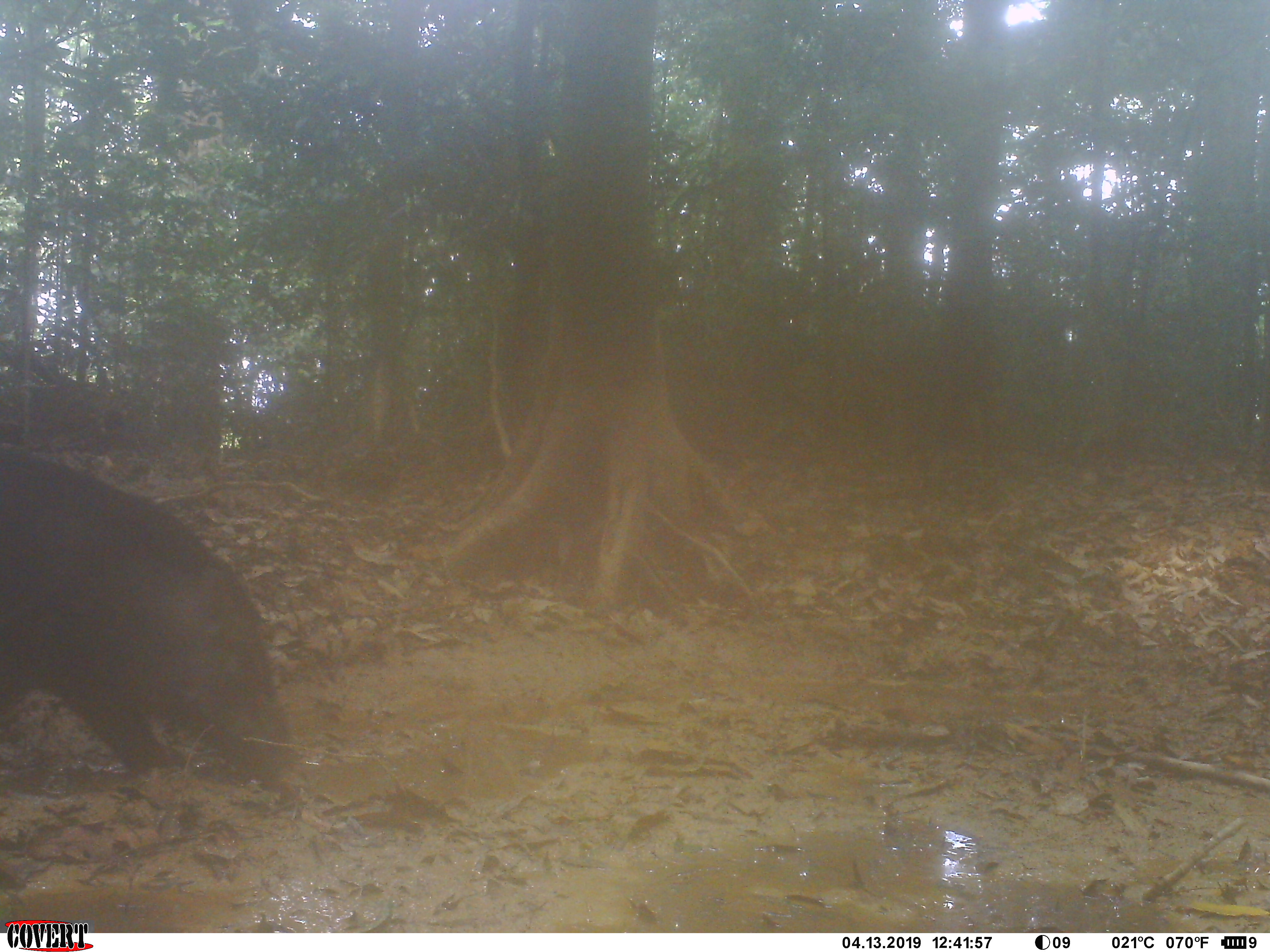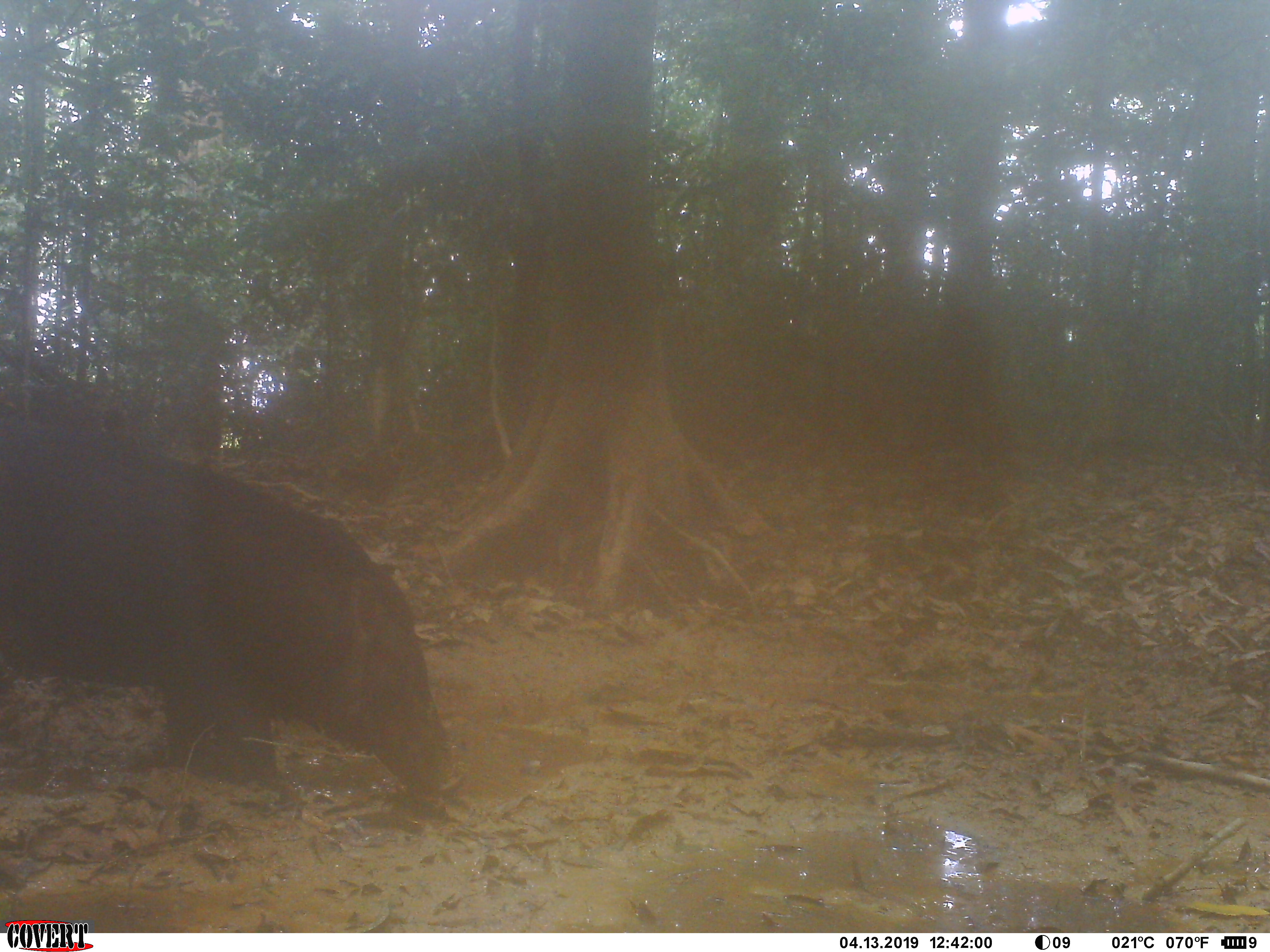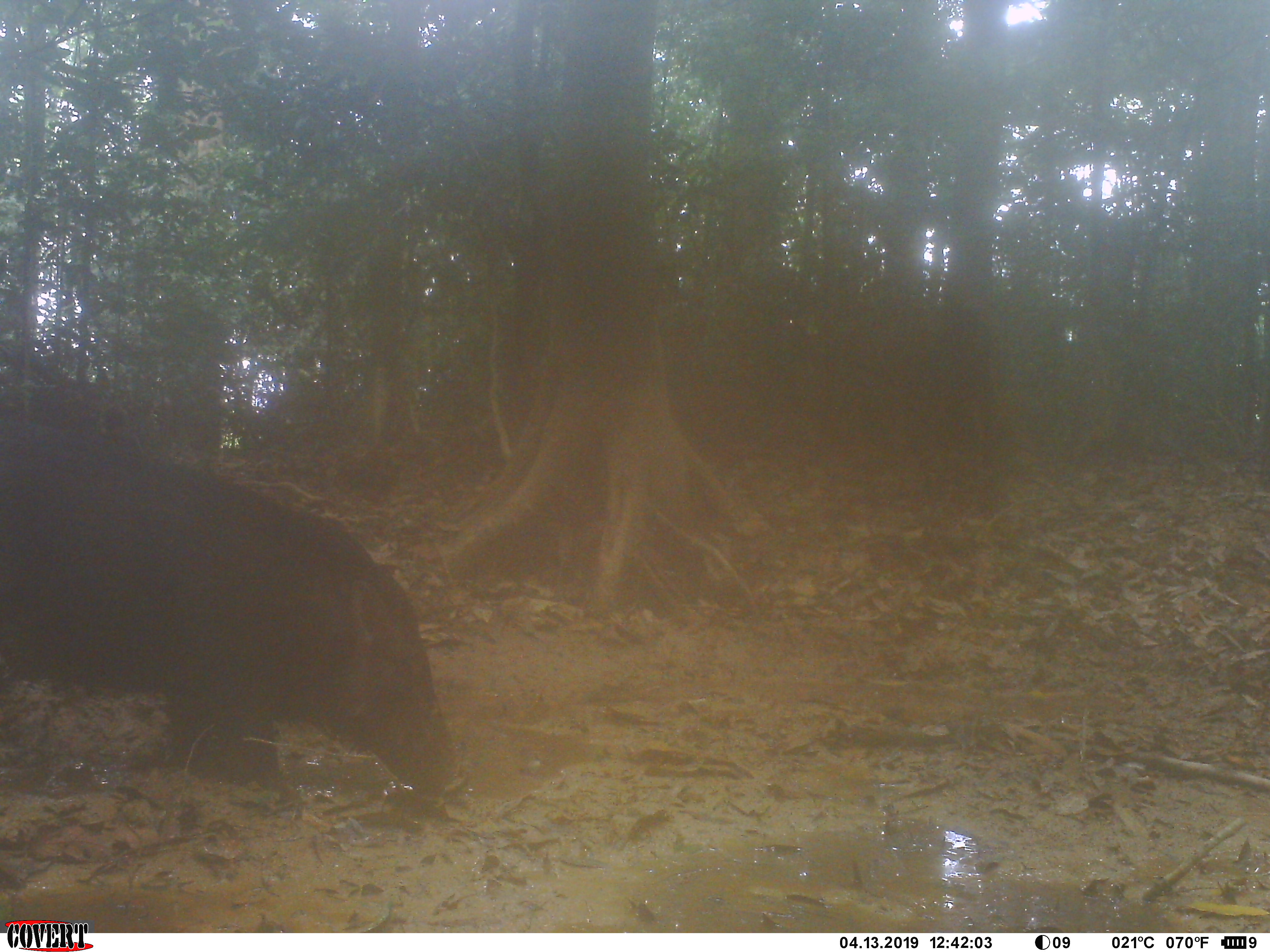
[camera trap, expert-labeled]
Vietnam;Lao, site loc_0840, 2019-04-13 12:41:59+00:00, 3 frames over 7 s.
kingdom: Animalia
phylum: Chordata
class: Mammalia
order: Artiodactyla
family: Suidae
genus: Sus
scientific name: Sus scrofa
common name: eurasian wild pig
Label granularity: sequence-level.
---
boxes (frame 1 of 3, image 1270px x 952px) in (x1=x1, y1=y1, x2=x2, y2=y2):
eurasian wild pig: (x1=1, y1=444, x2=304, y2=788)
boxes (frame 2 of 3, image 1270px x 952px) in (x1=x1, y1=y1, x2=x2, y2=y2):
eurasian wild pig: (x1=0, y1=416, x2=464, y2=801)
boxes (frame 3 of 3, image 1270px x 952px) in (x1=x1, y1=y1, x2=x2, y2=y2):
eurasian wild pig: (x1=1, y1=413, x2=467, y2=793)